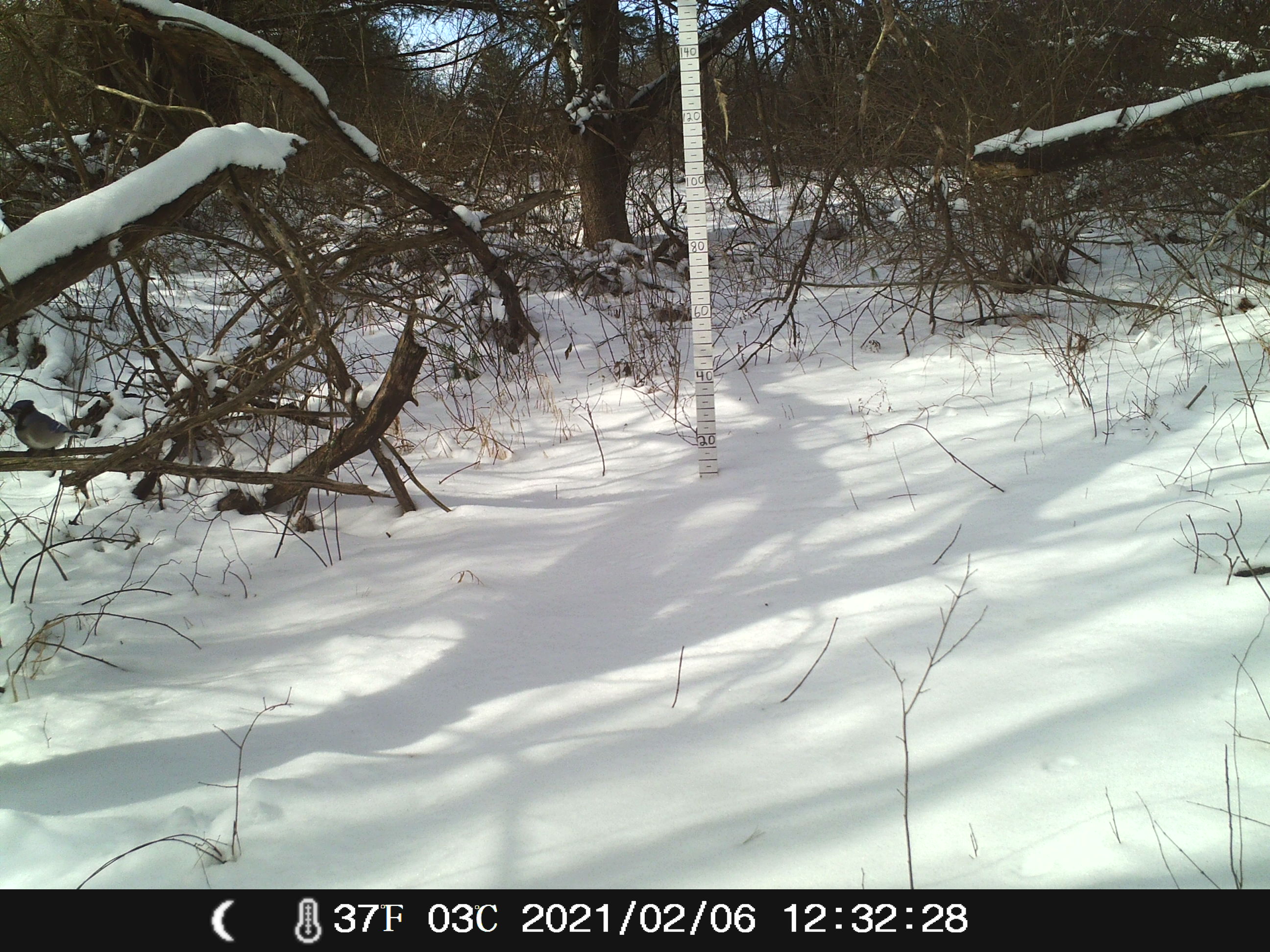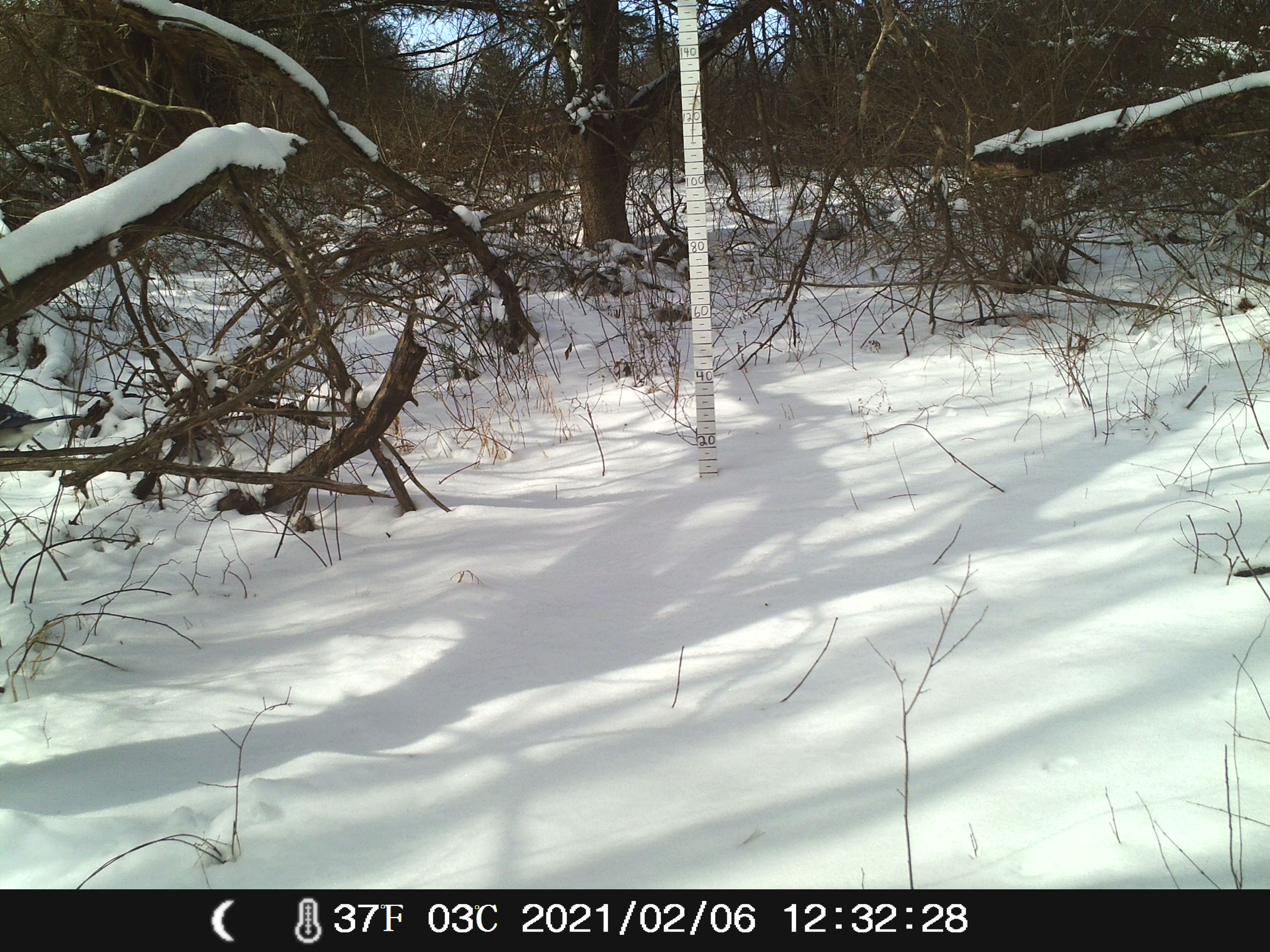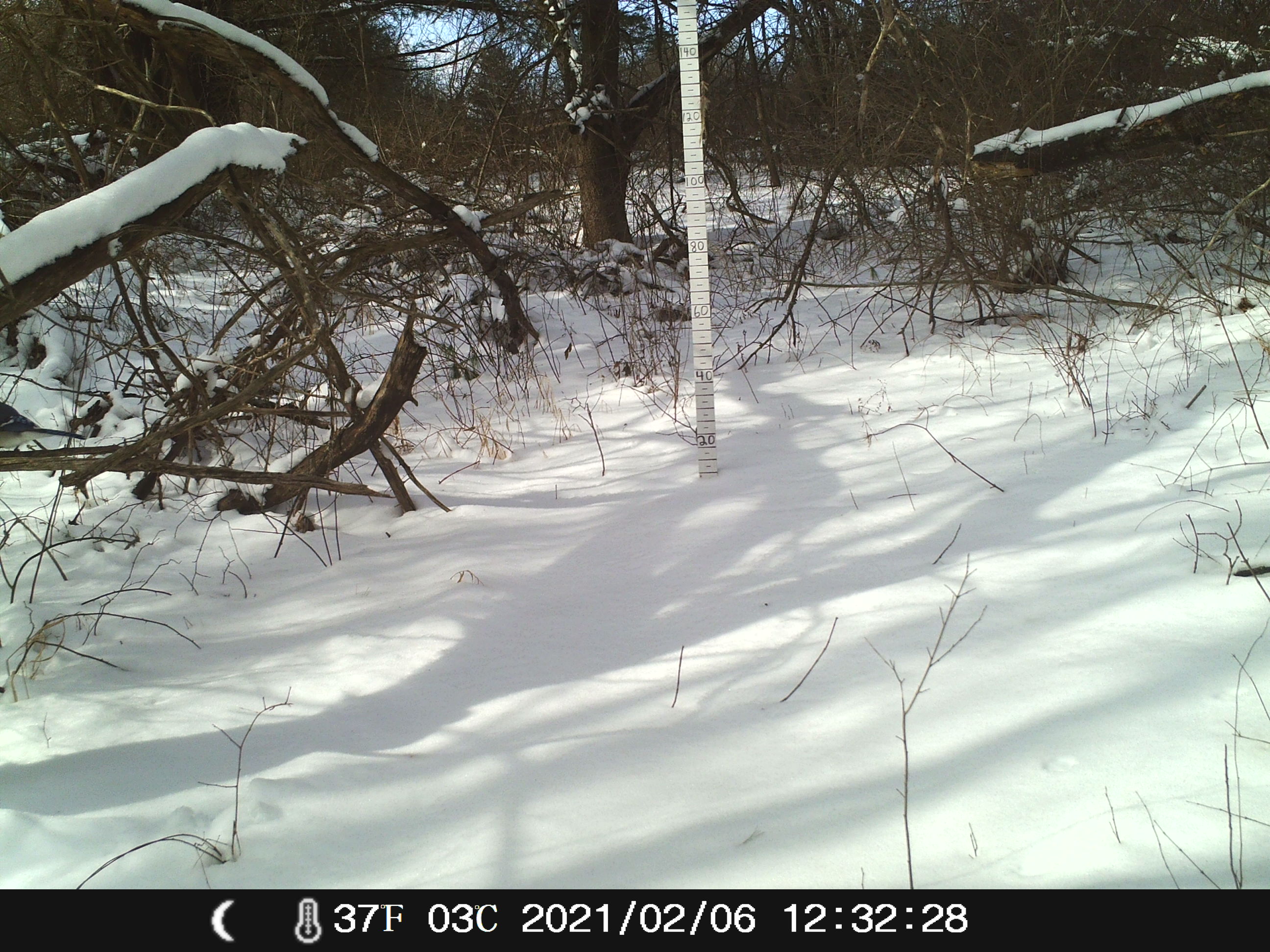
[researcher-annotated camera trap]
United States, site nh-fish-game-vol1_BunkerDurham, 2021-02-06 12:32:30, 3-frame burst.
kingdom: Animalia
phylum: Chordata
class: Aves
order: Passeriformes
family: Corvidae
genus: Cyanocitta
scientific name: Cyanocitta cristata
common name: blue jay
Blue jay (Cyanocitta cristata).